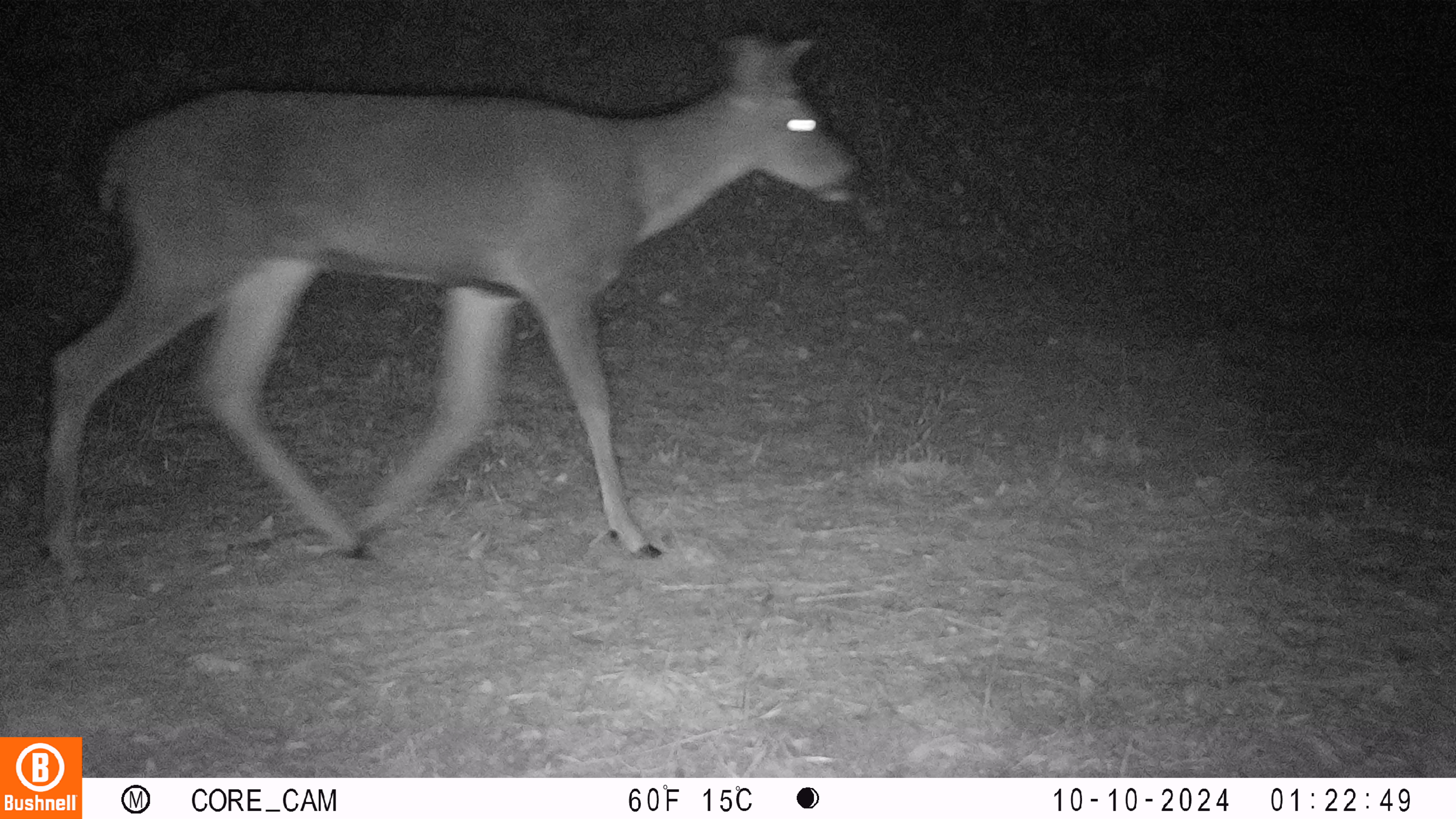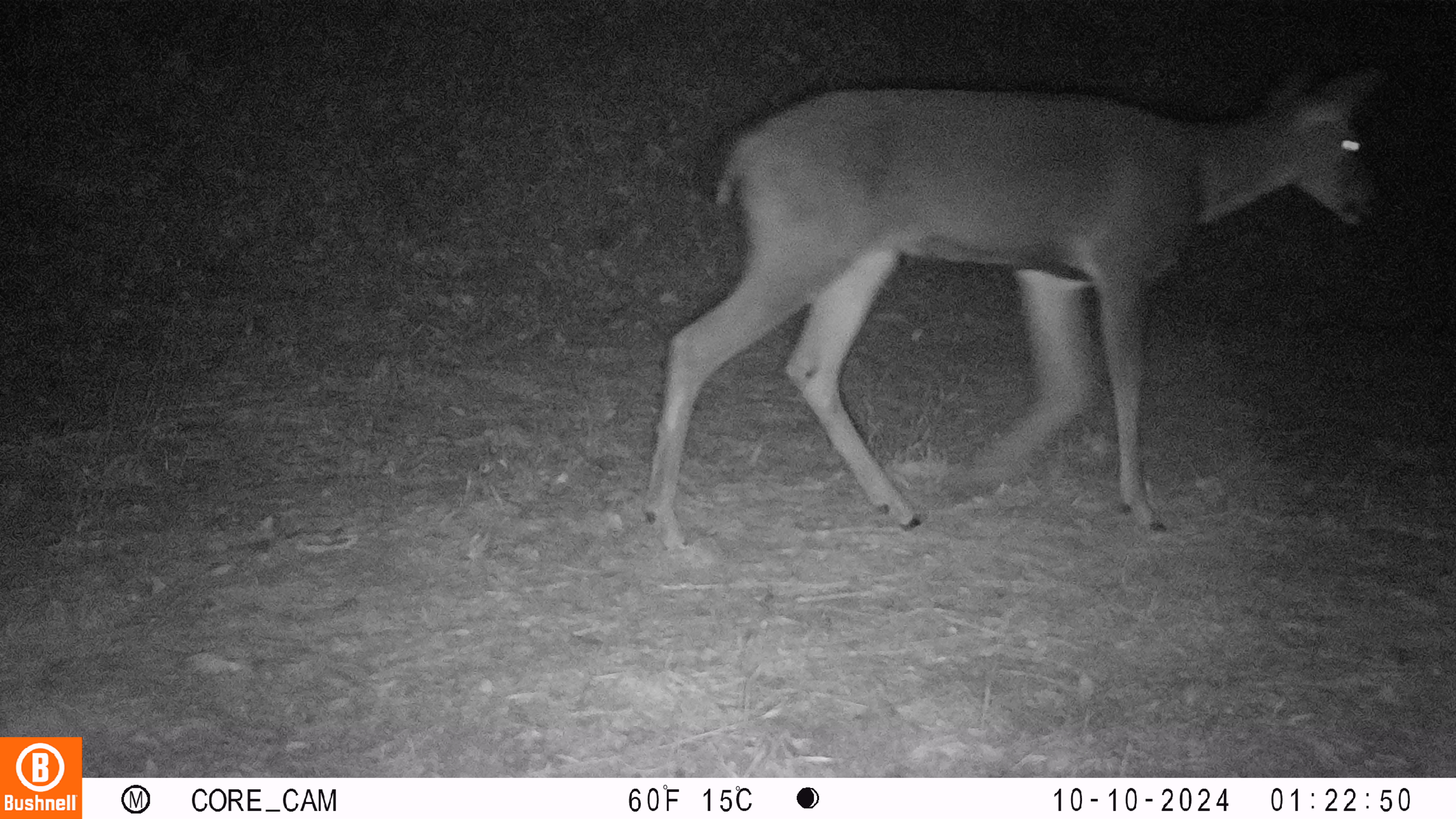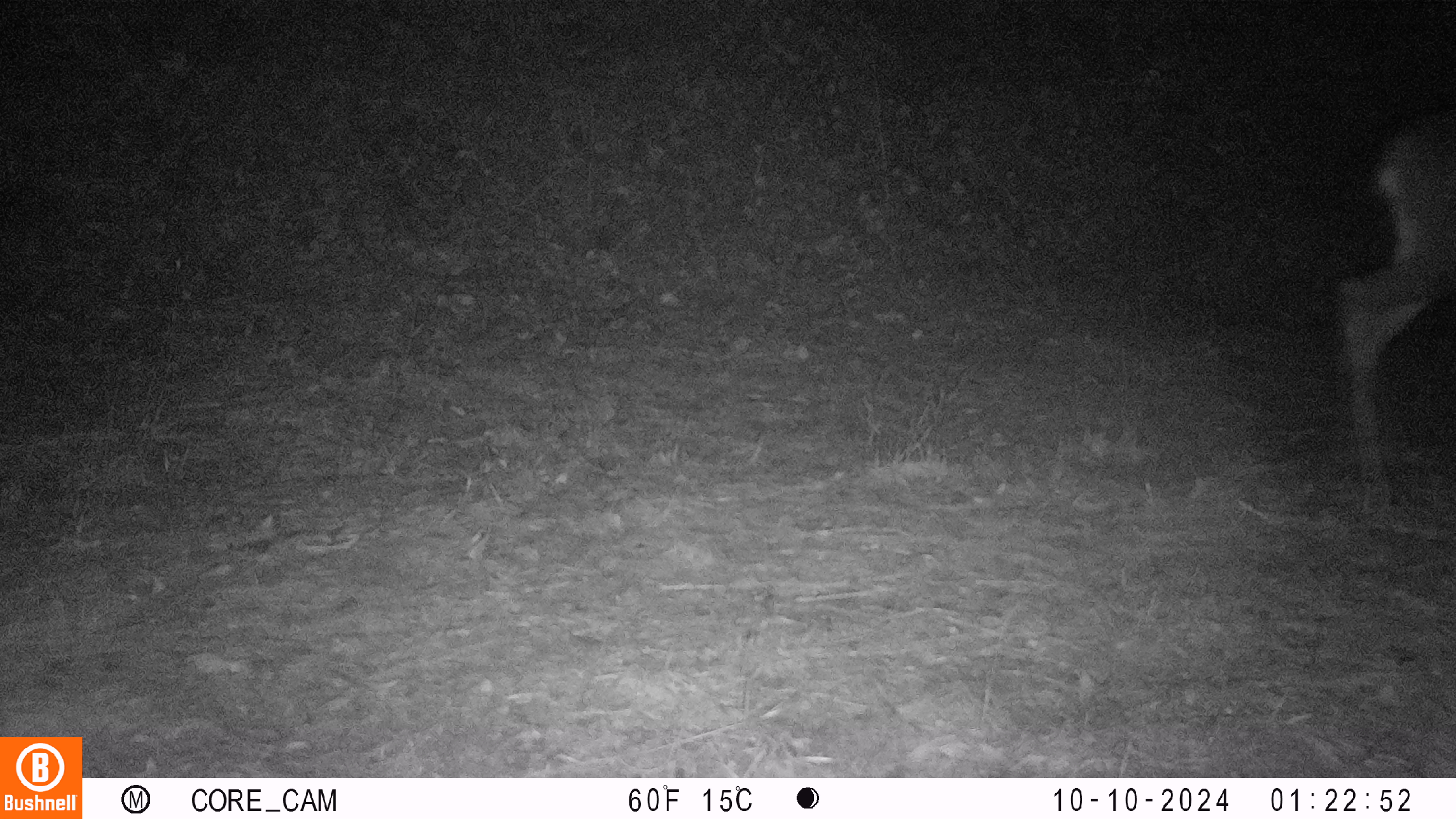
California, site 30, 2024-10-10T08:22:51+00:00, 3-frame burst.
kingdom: Animalia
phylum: Chordata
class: Mammalia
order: Artiodactyla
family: Cervidae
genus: Odocoileus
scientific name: Odocoileus hemionus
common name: mule deer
Mule deer (Odocoileus hemionus).